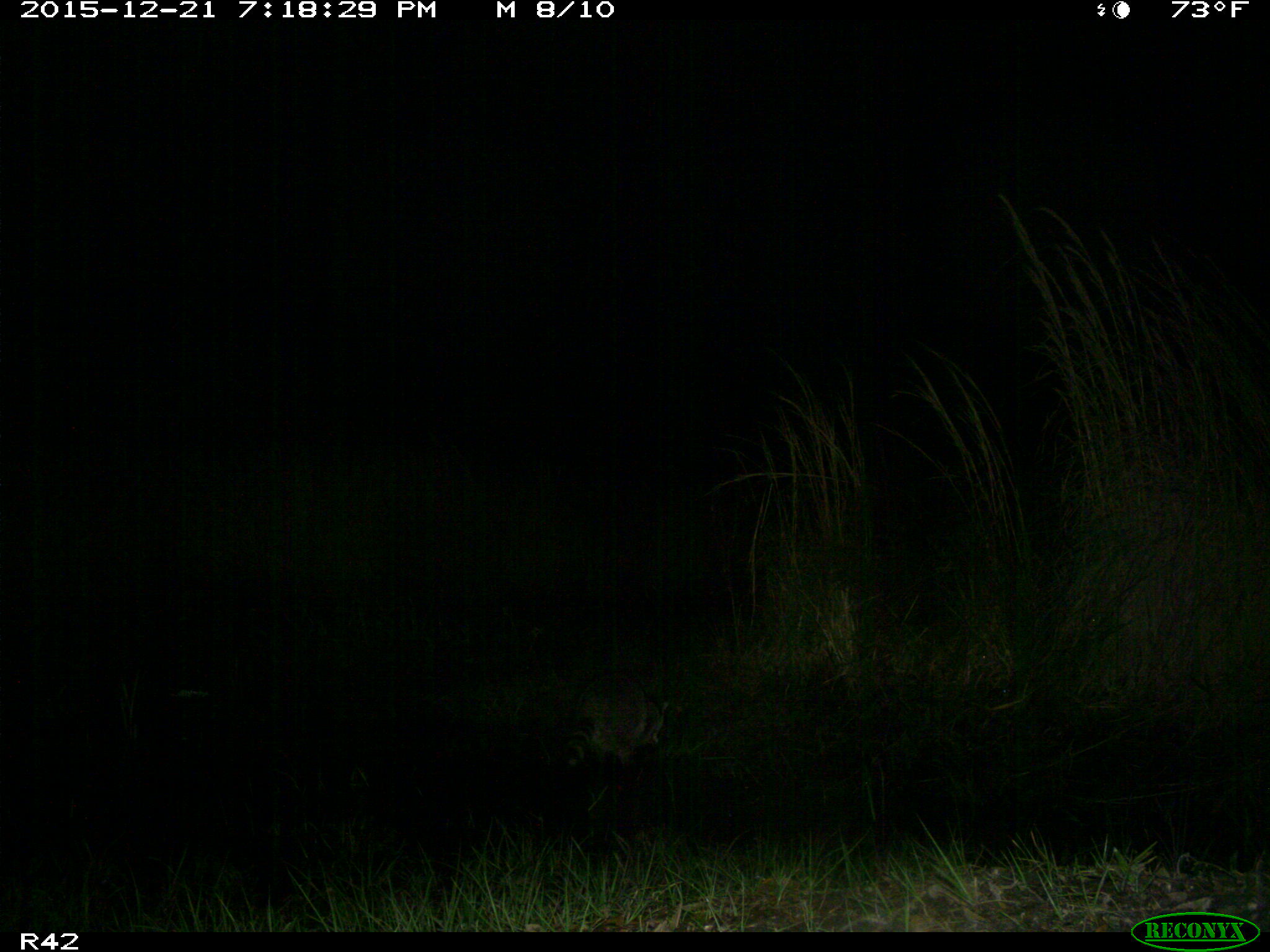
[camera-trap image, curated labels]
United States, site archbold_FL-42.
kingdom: Animalia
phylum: Chordata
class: Mammalia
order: Carnivora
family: Procyonidae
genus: Procyon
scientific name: Procyon lotor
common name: common raccoon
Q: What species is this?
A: Procyon lotor (common raccoon).